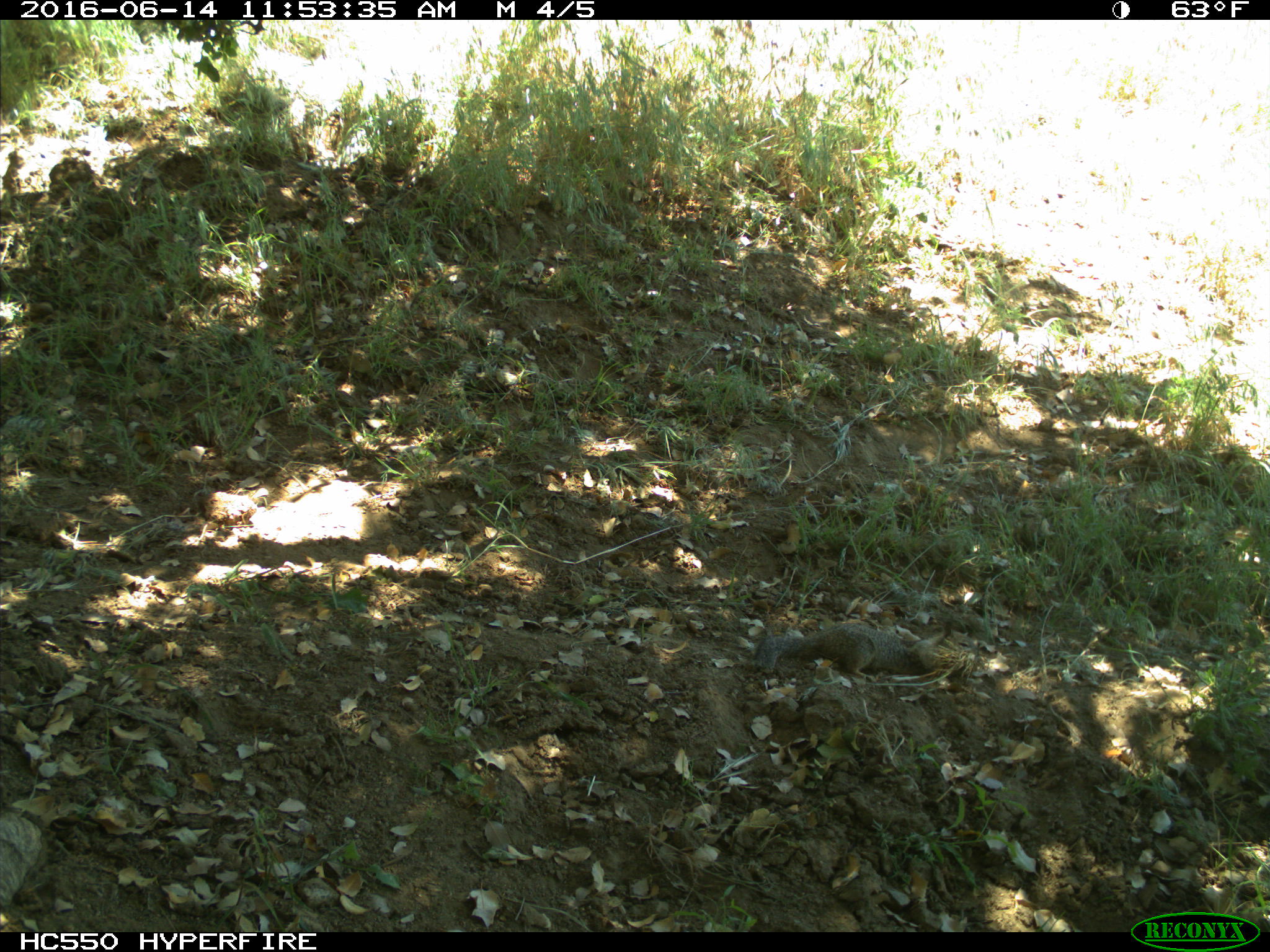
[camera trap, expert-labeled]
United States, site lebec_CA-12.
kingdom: Animalia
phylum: Chordata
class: Mammalia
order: Rodentia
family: Sciuridae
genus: Otospermophilus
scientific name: Otospermophilus beecheyi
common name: california ground squirrel